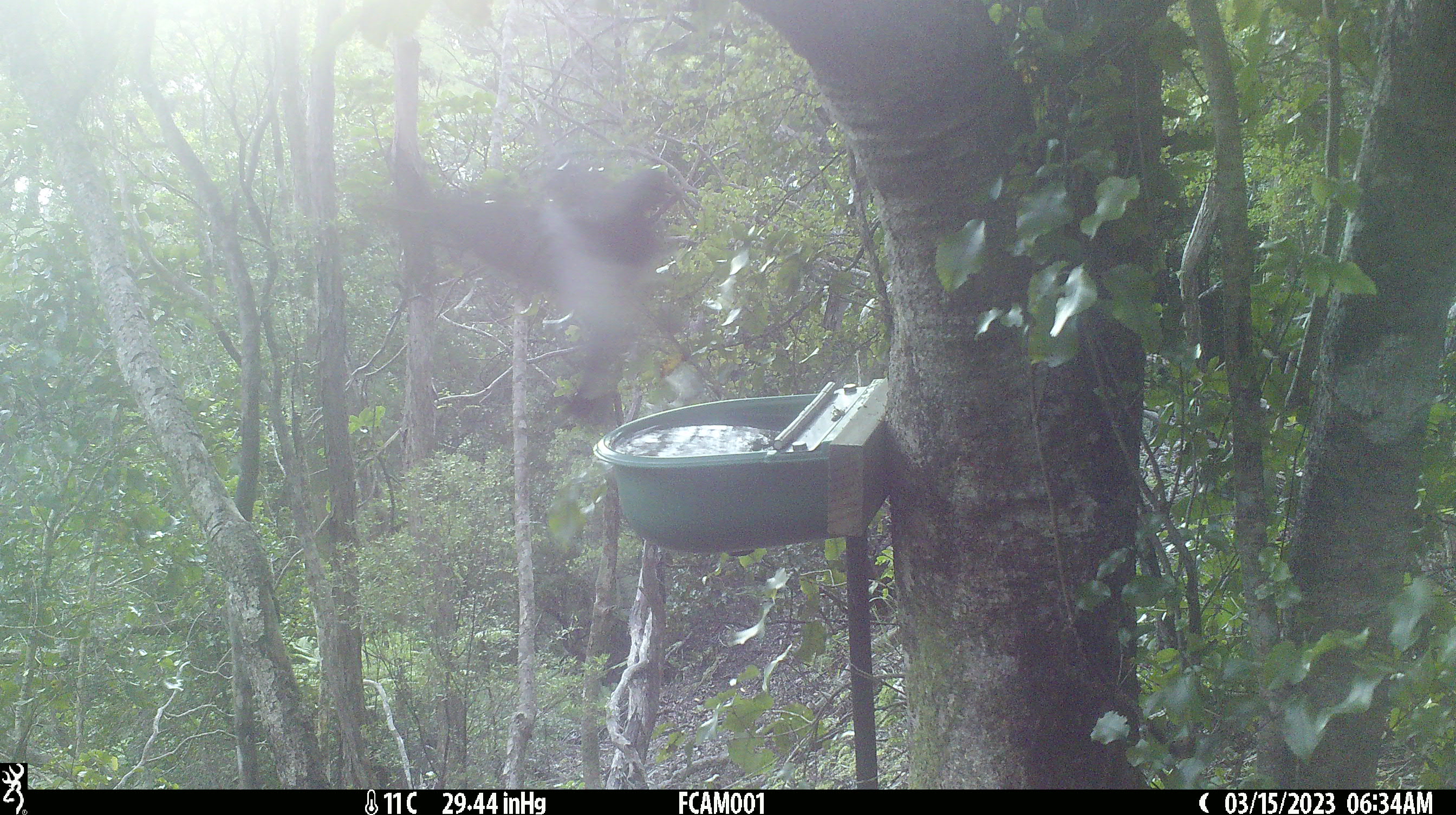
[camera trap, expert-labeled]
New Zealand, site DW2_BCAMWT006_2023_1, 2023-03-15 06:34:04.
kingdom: Animalia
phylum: Chordata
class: Aves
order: Columbiformes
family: Columbidae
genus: Hemiphaga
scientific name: Hemiphaga novaeseelandiae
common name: new zealand pigeon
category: kereru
Kereru (new zealand pigeon) (Hemiphaga novaeseelandiae).